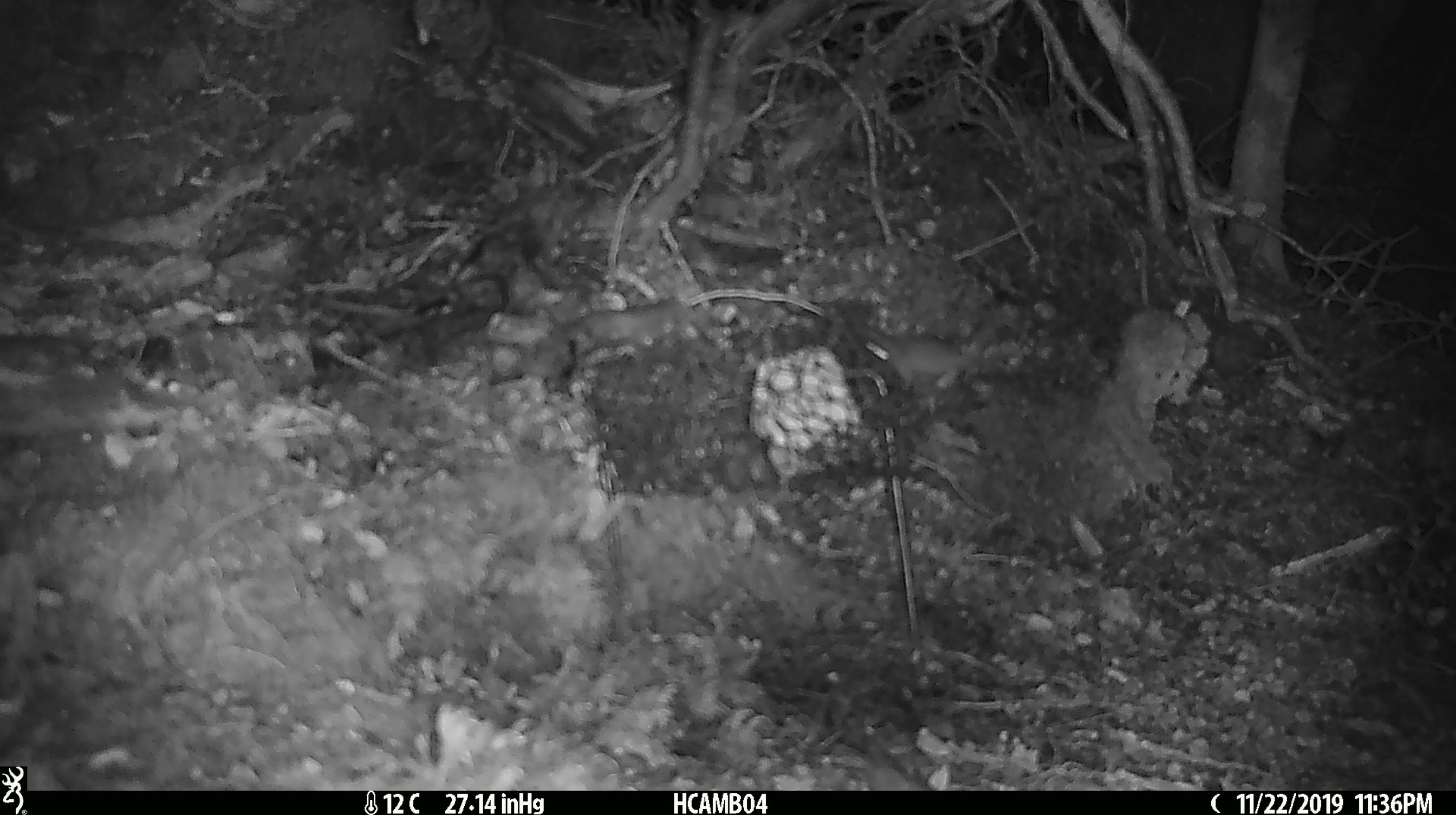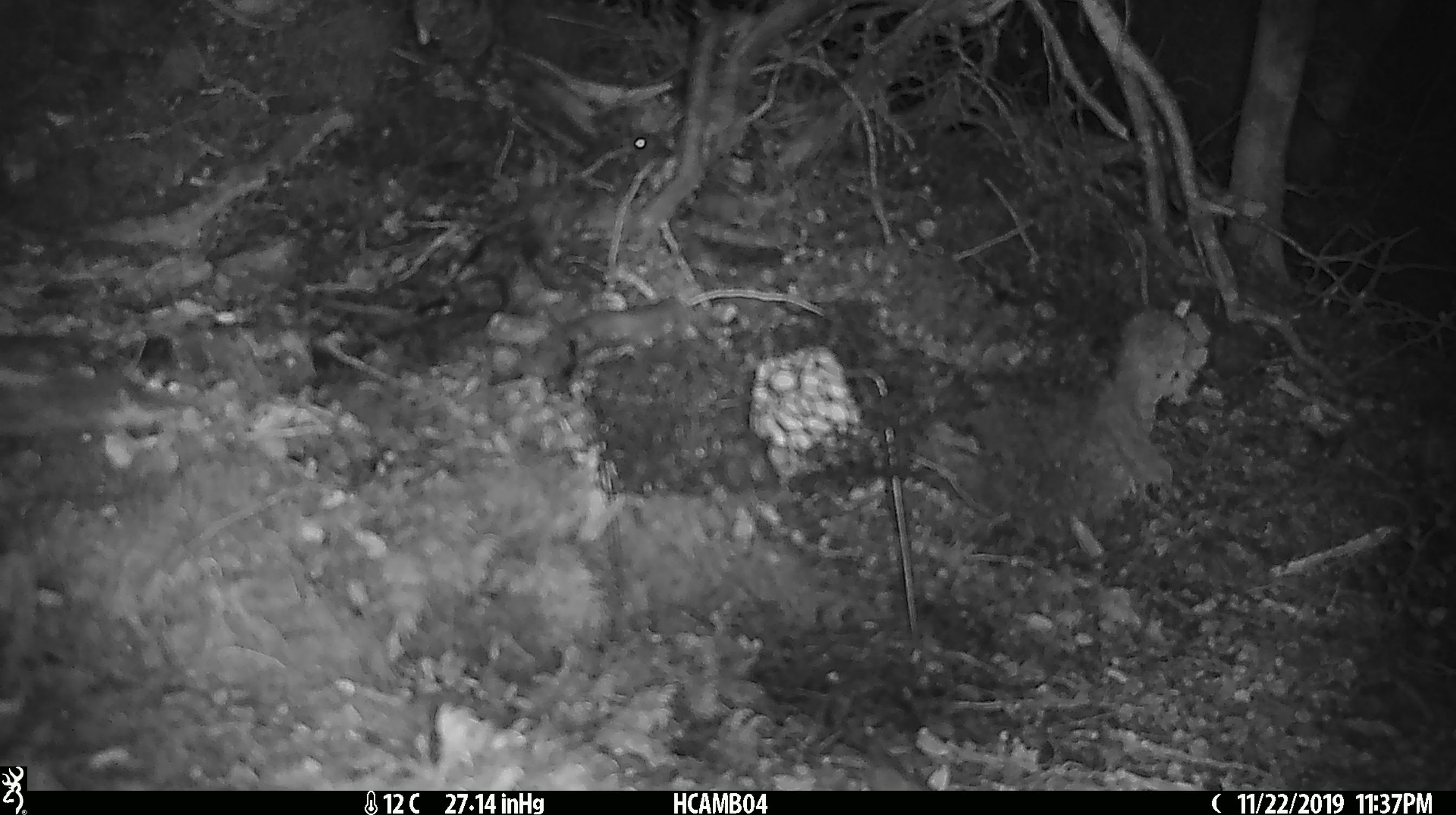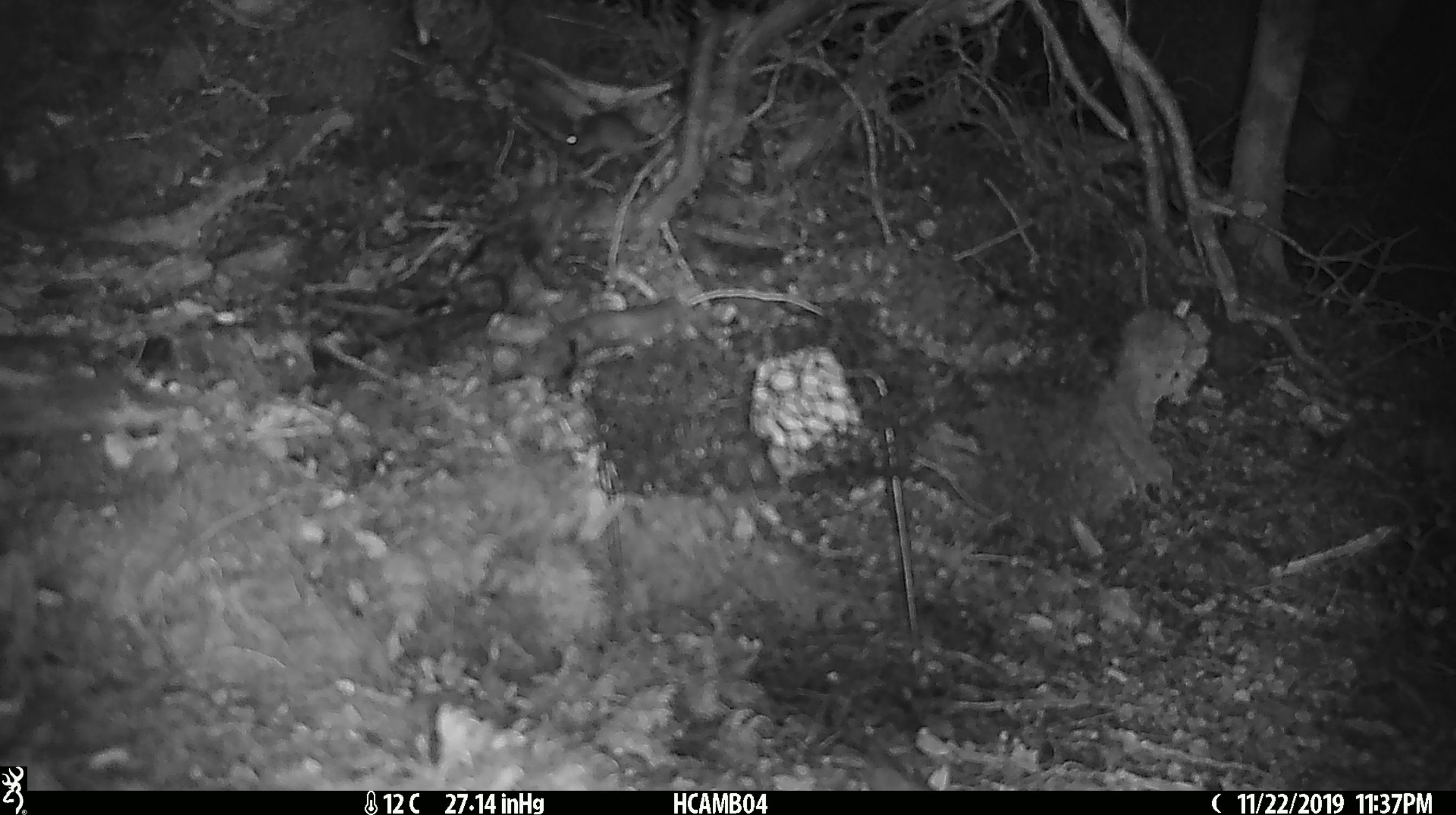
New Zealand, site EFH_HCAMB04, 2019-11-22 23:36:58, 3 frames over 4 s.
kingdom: Animalia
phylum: Chordata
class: Mammalia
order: Rodentia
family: Muridae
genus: Mus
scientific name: Mus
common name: mouse